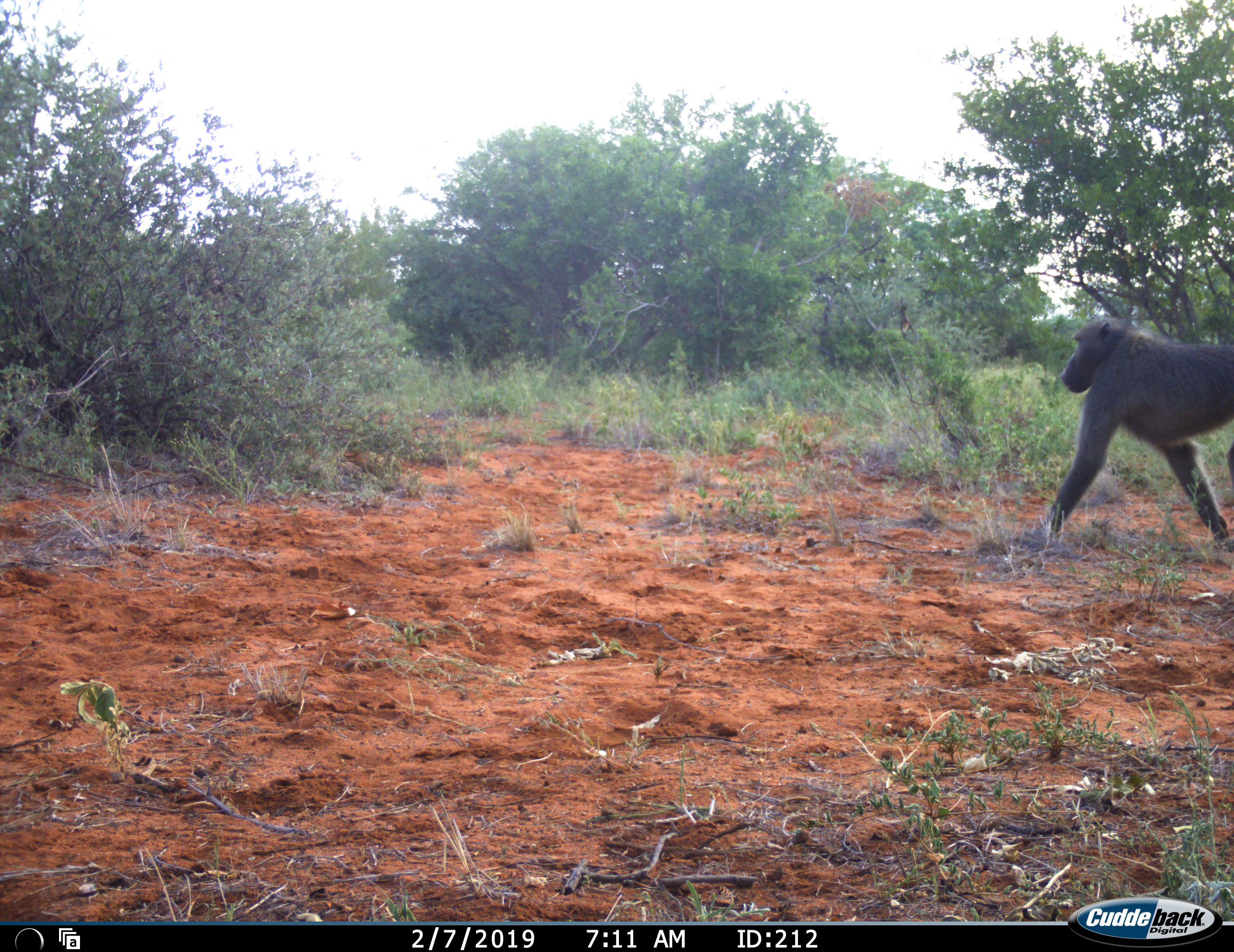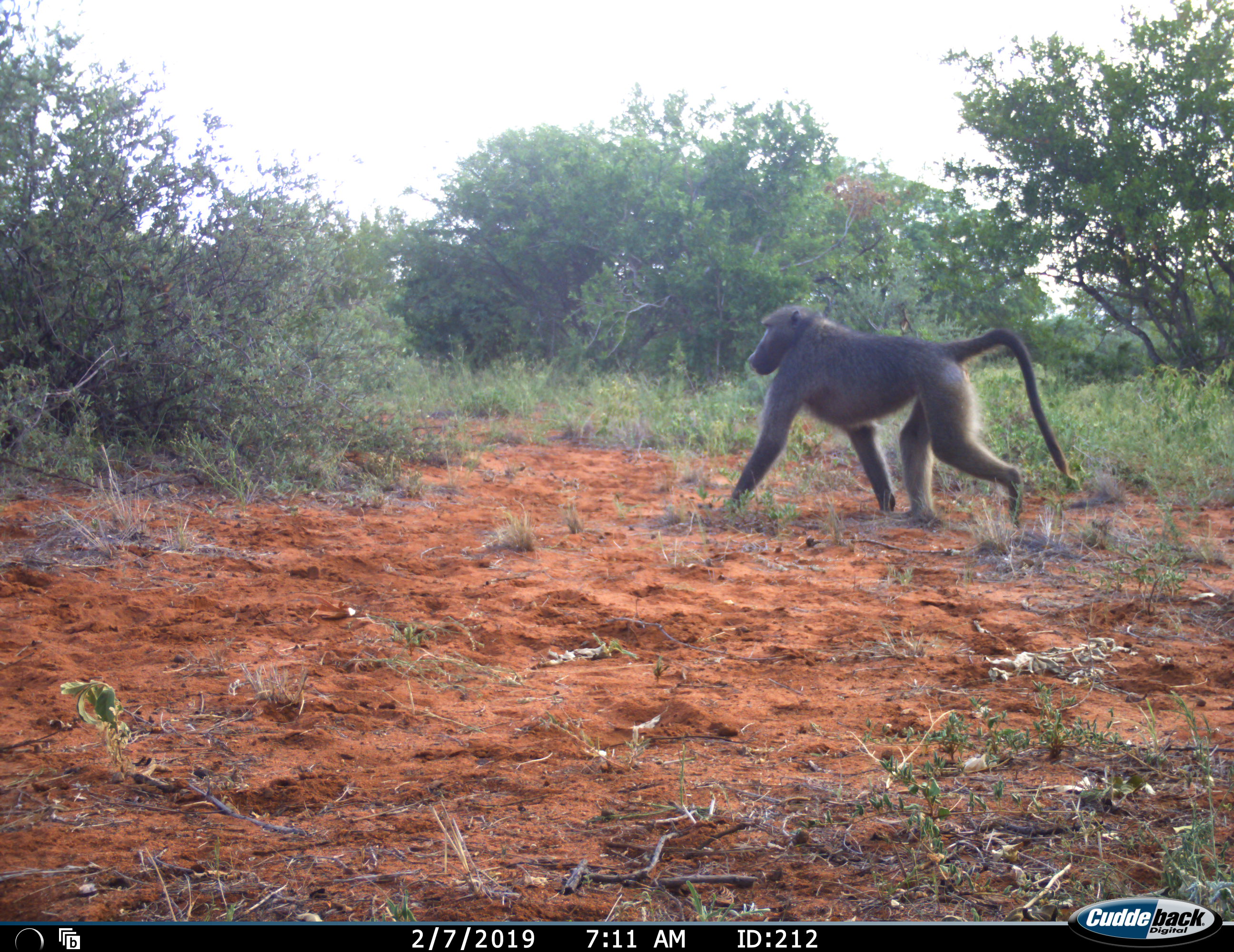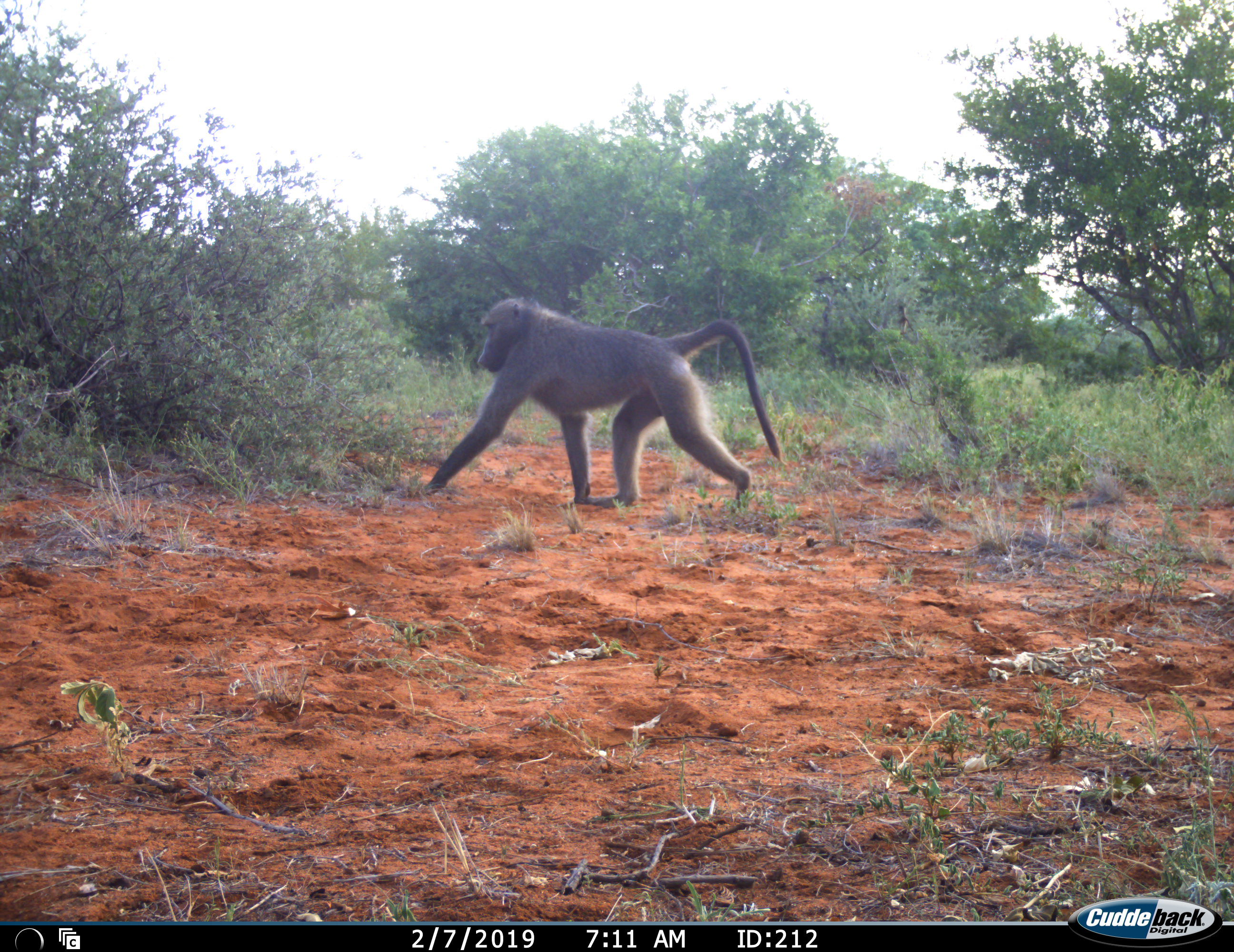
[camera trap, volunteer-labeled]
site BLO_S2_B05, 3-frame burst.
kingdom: Animalia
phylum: Chordata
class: Mammalia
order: Primates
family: Cercopithecidae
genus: Papio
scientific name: Papio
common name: baboon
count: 1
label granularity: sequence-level